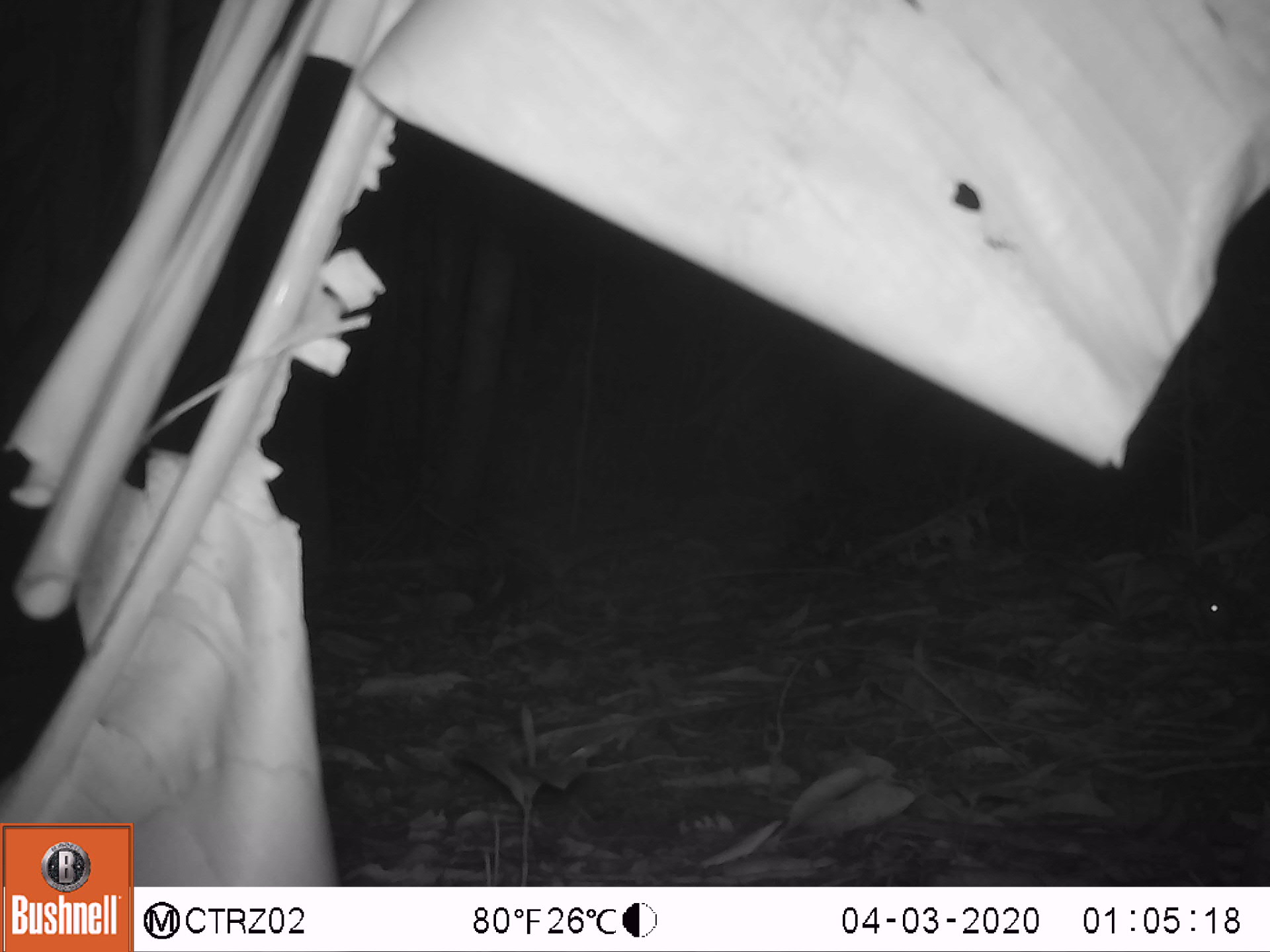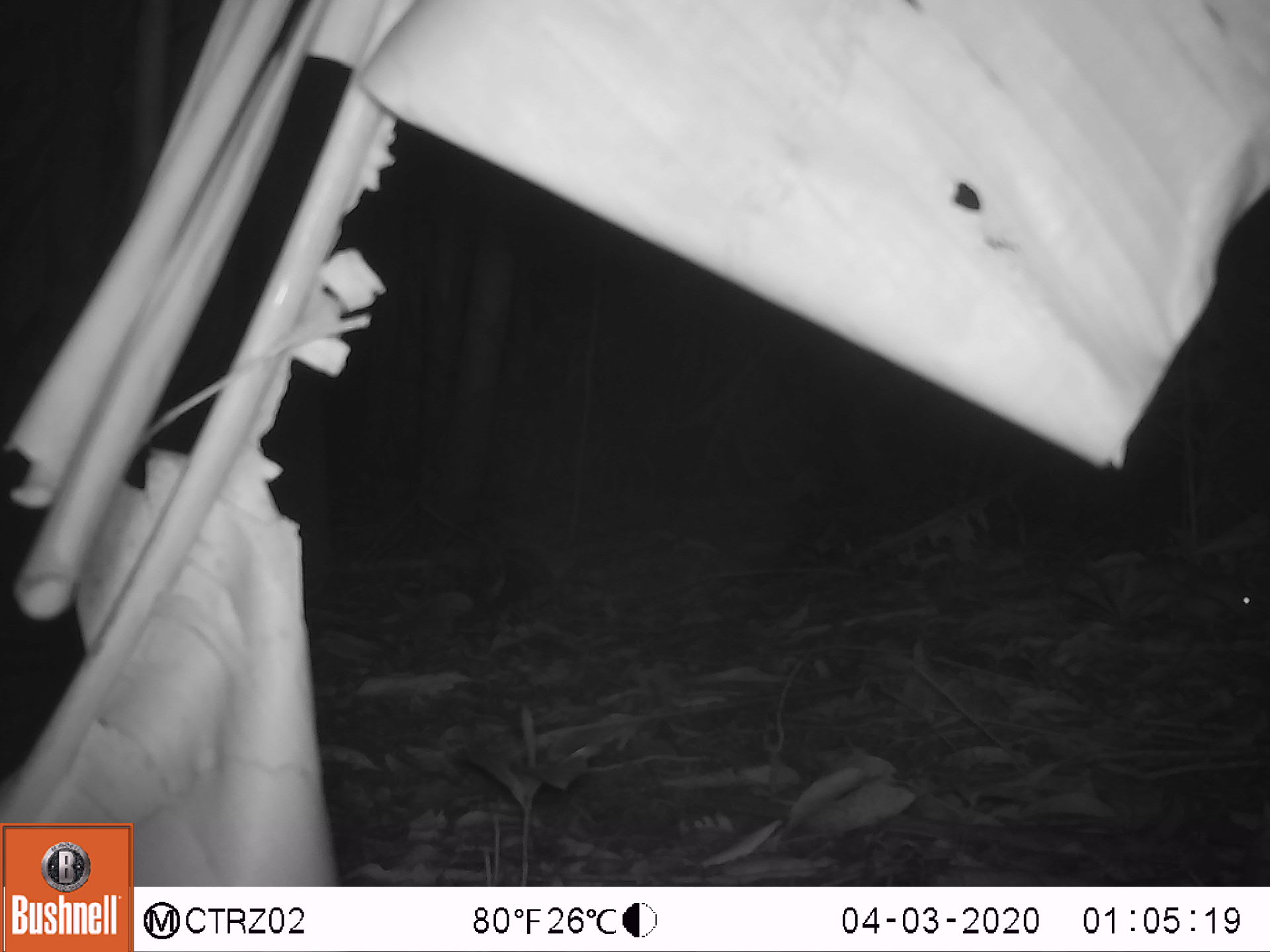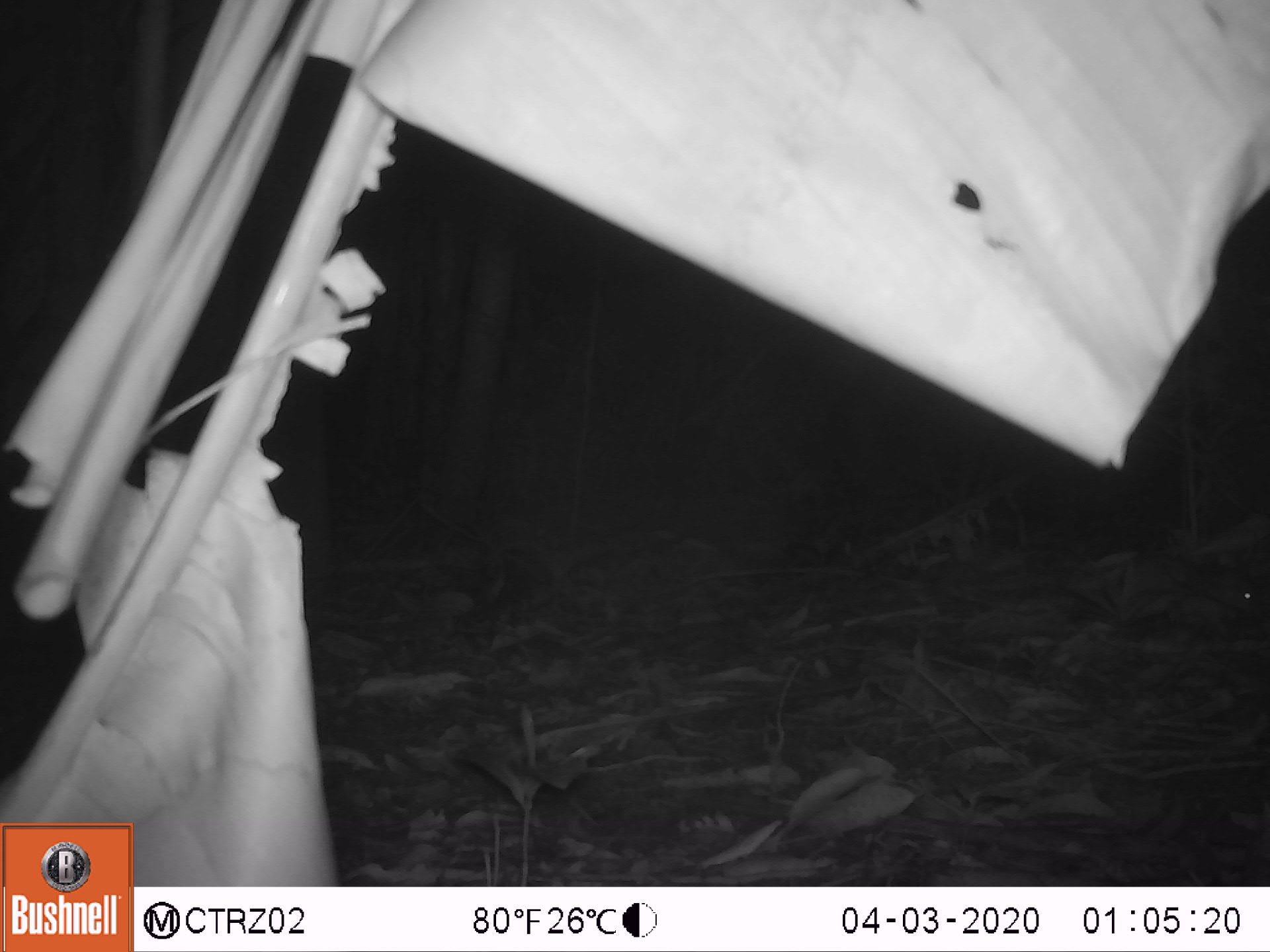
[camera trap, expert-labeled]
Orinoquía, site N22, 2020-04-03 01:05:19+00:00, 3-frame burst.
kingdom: Animalia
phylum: Chordata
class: Mammalia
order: Rodentia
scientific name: Rodentia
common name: rodent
Rodent (Rodentia).